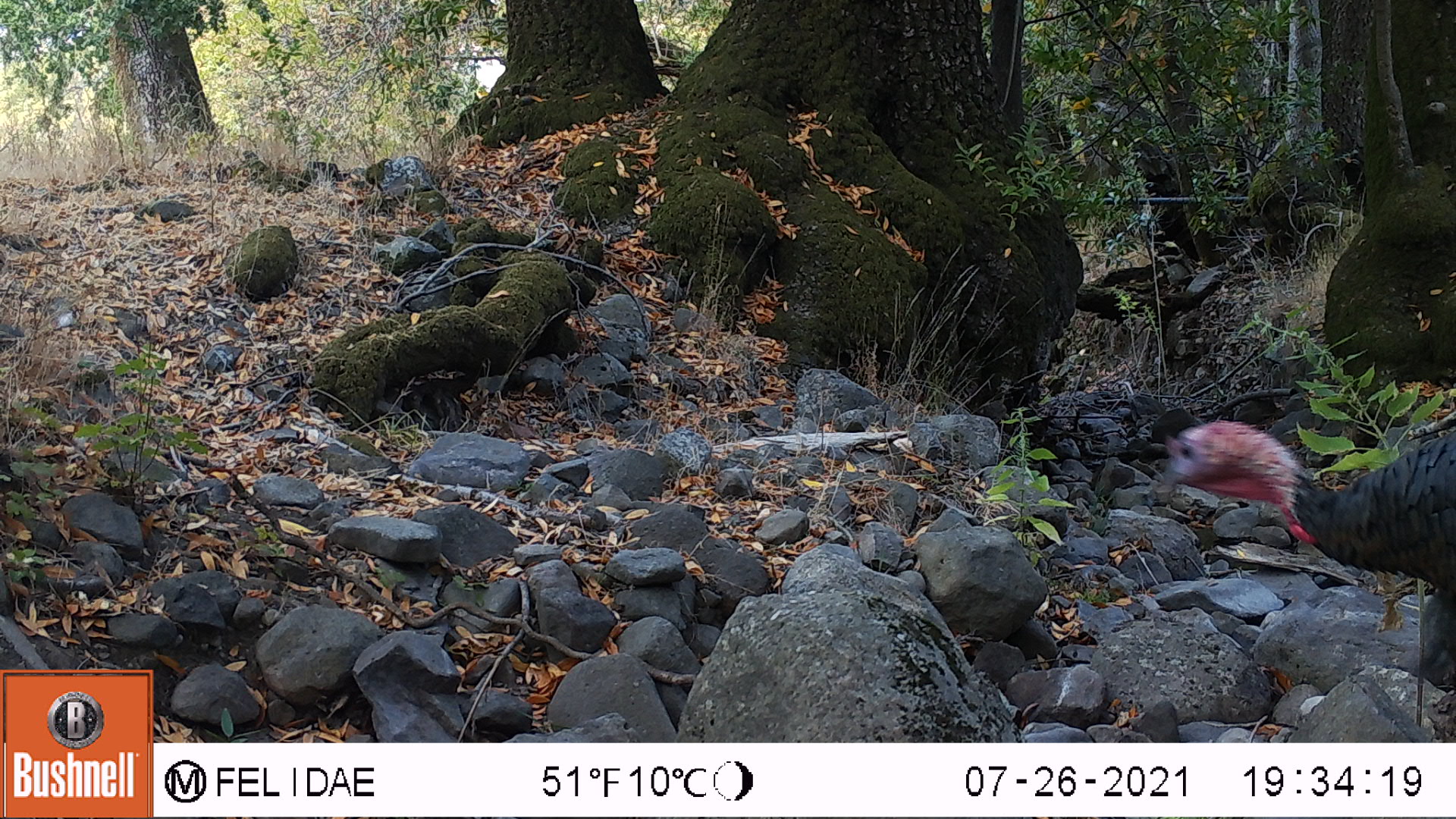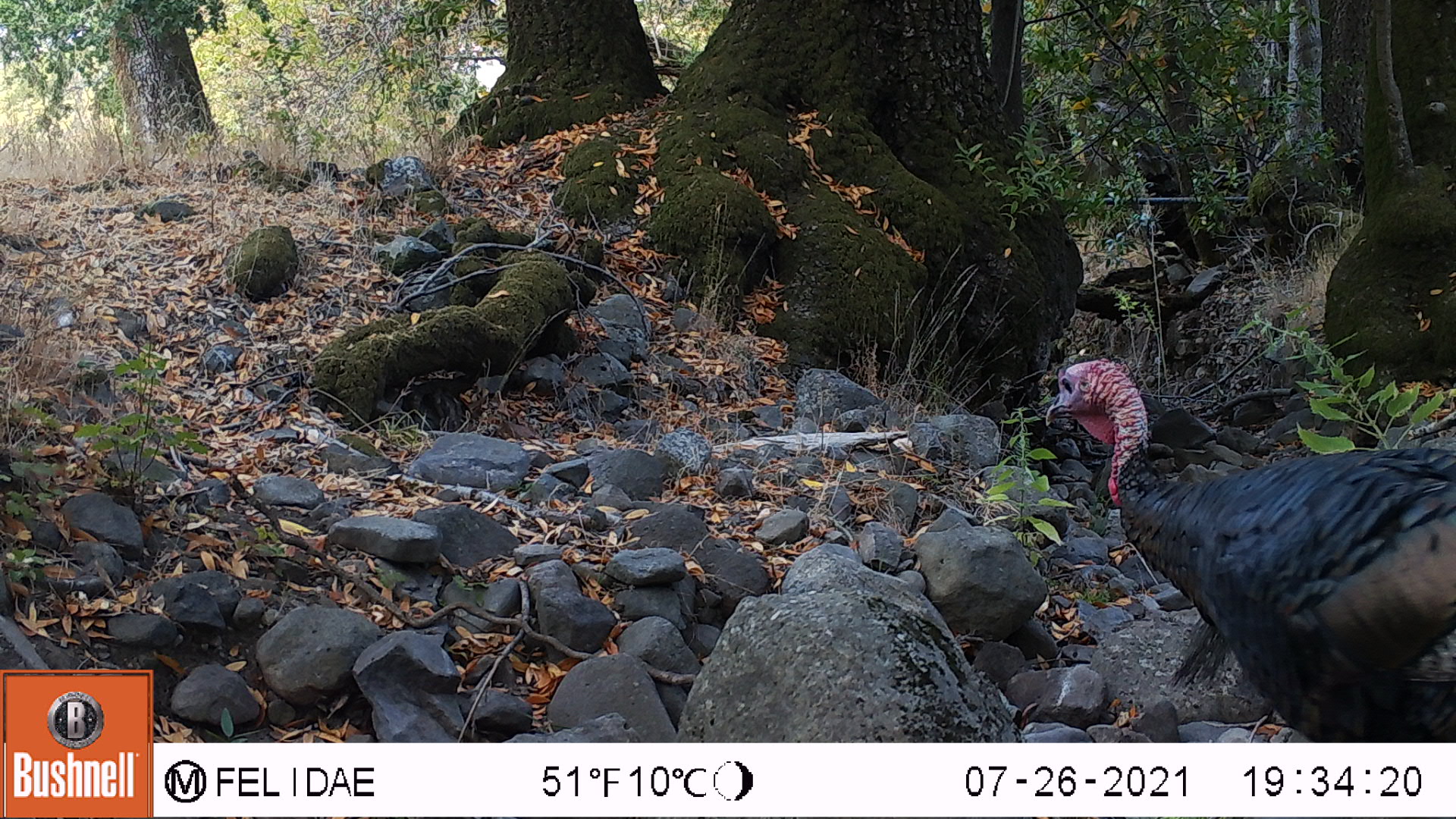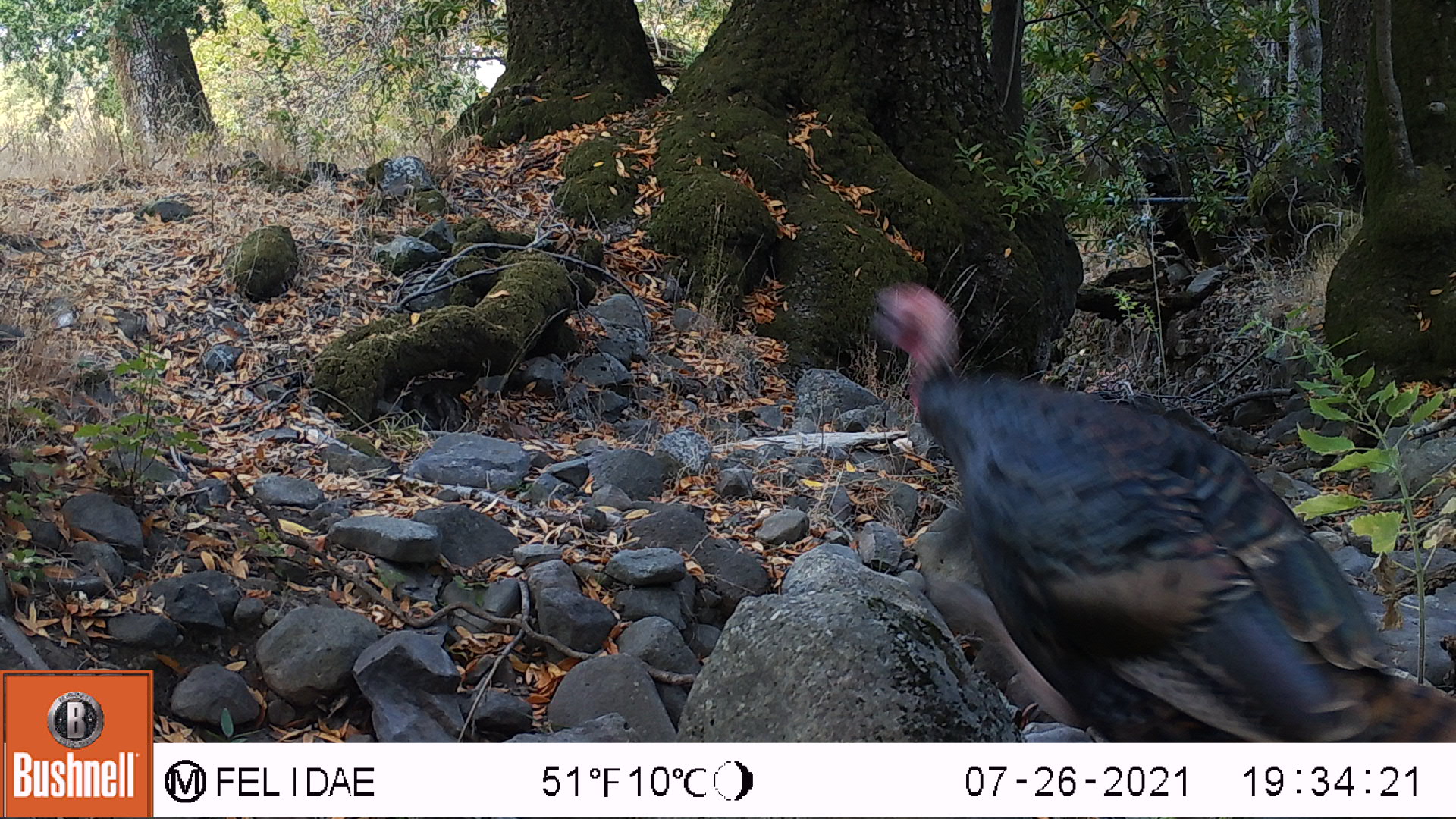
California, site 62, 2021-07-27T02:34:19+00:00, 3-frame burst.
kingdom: Animalia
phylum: Chordata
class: Aves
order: Galliformes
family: Phasianidae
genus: Meleagris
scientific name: Meleagris gallopavo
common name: turkey